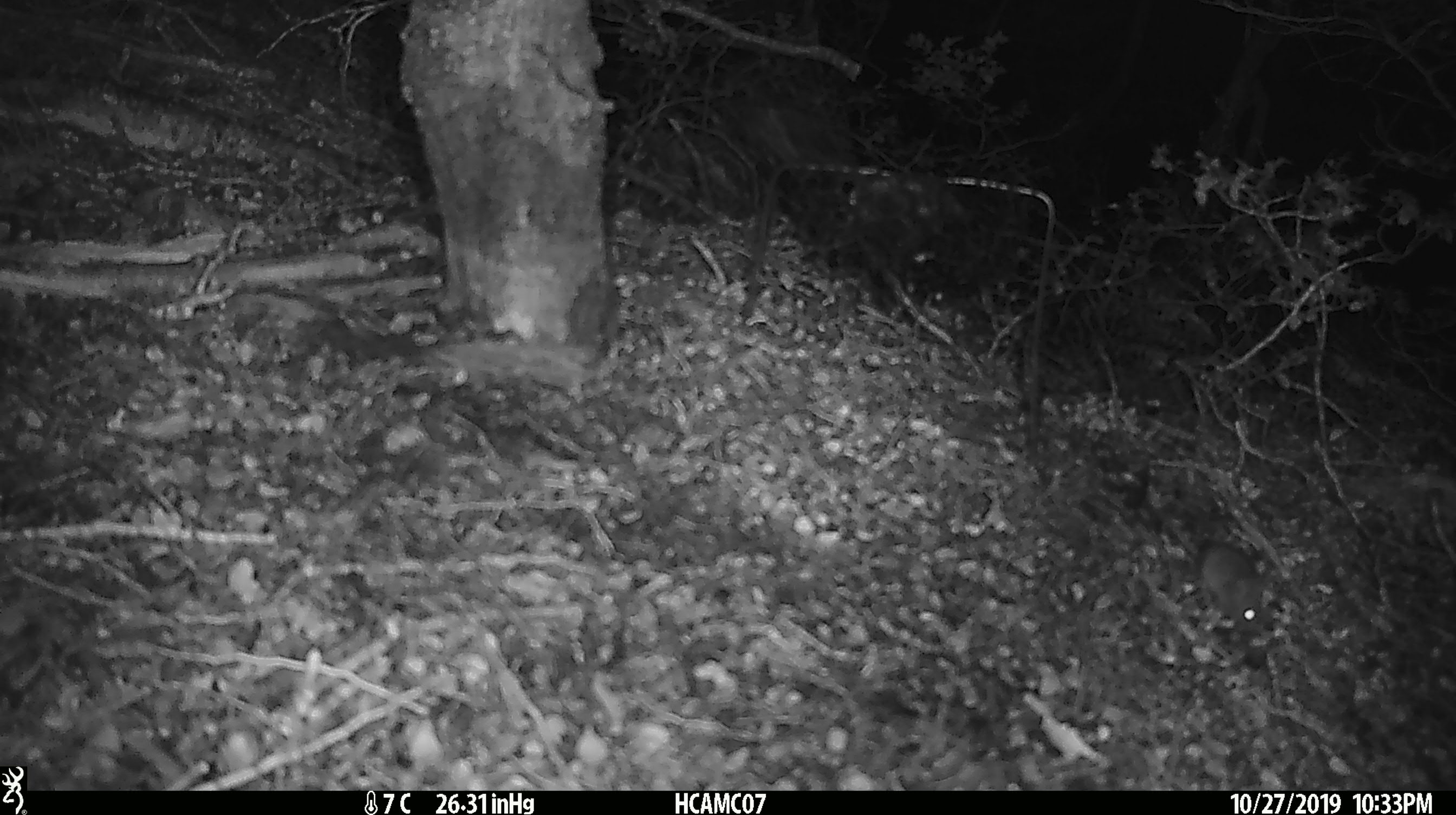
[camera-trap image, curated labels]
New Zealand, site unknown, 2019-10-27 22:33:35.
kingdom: Animalia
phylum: Chordata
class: Mammalia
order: Rodentia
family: Muridae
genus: Mus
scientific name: Mus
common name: mouse